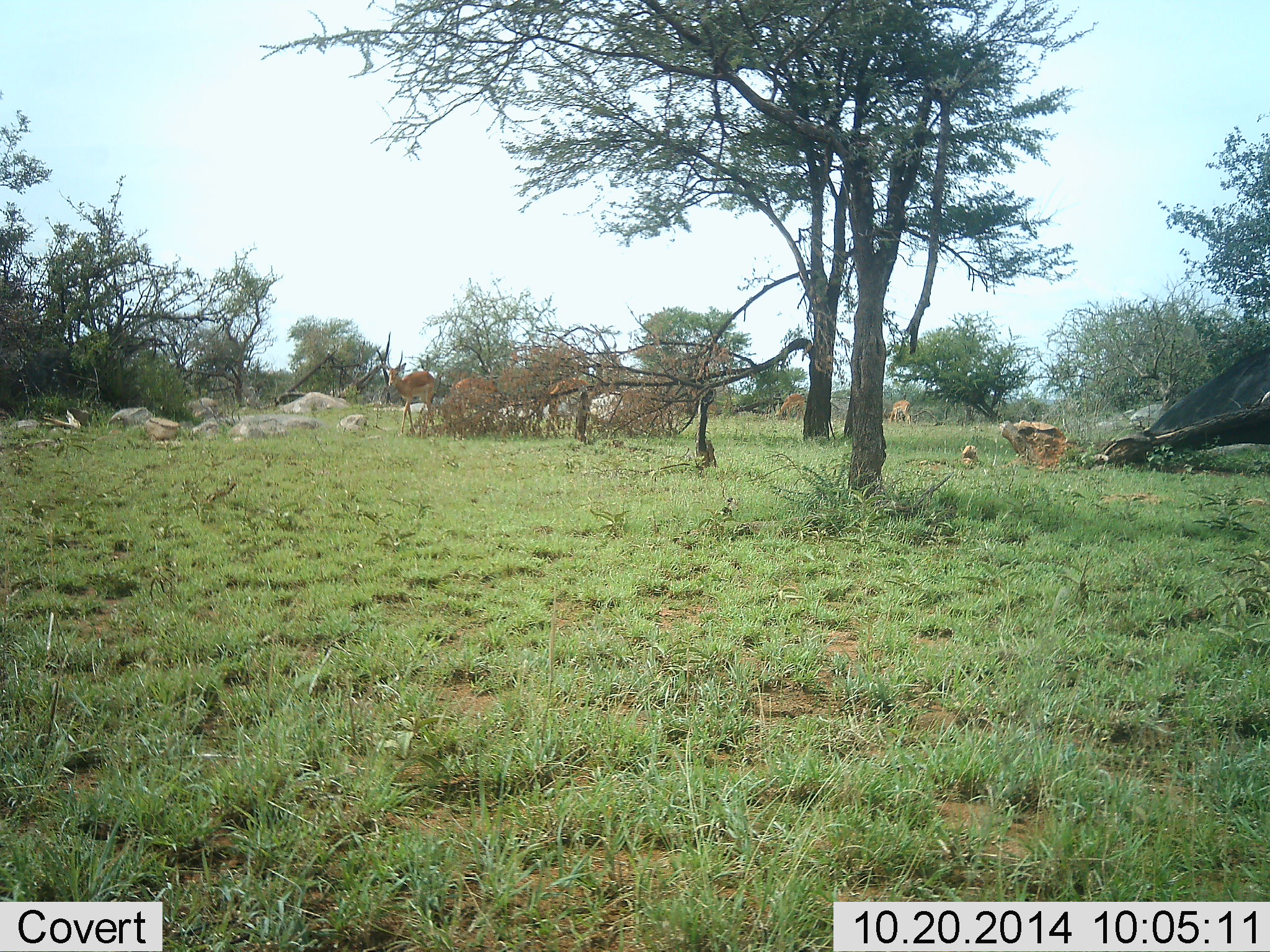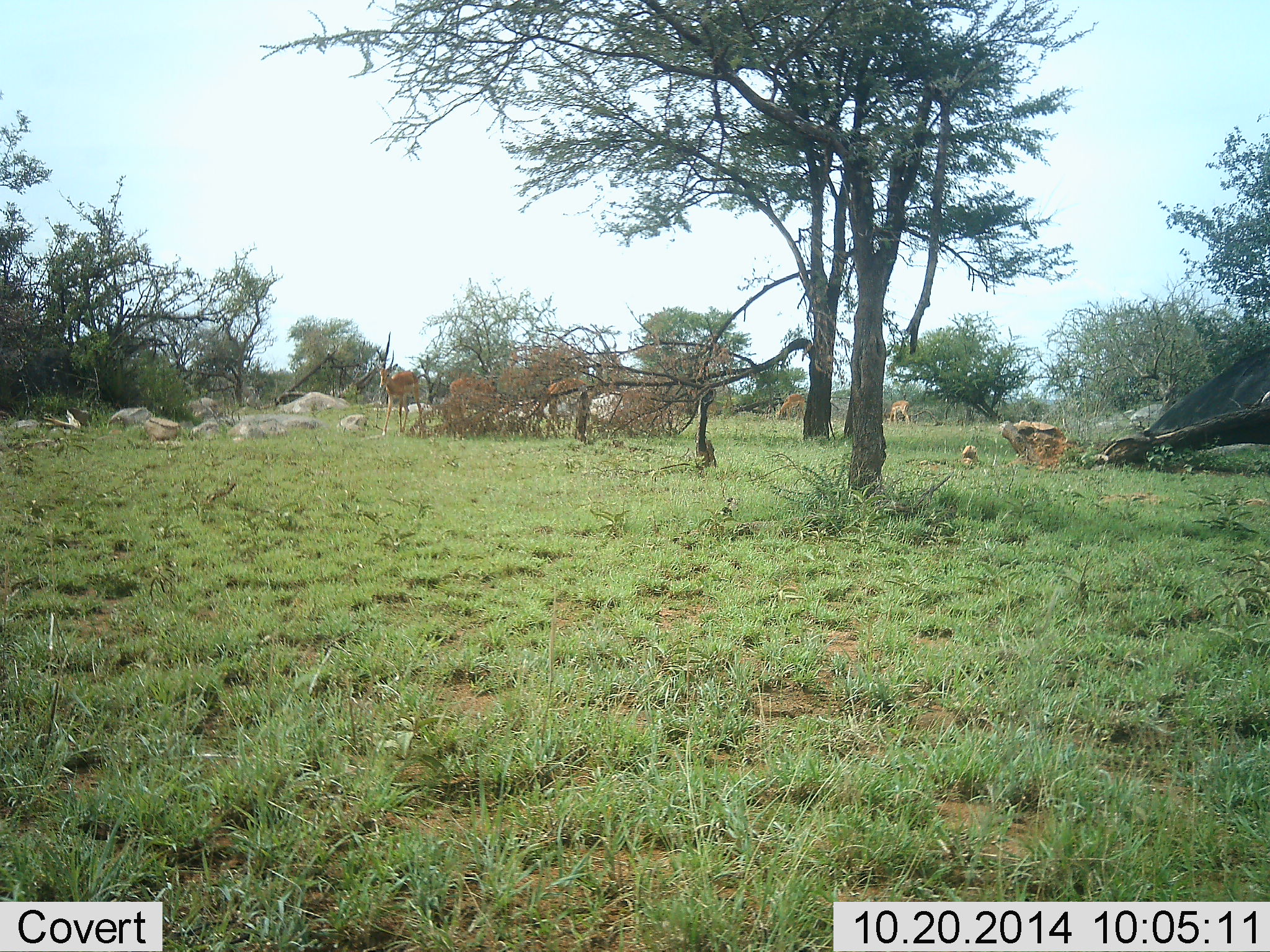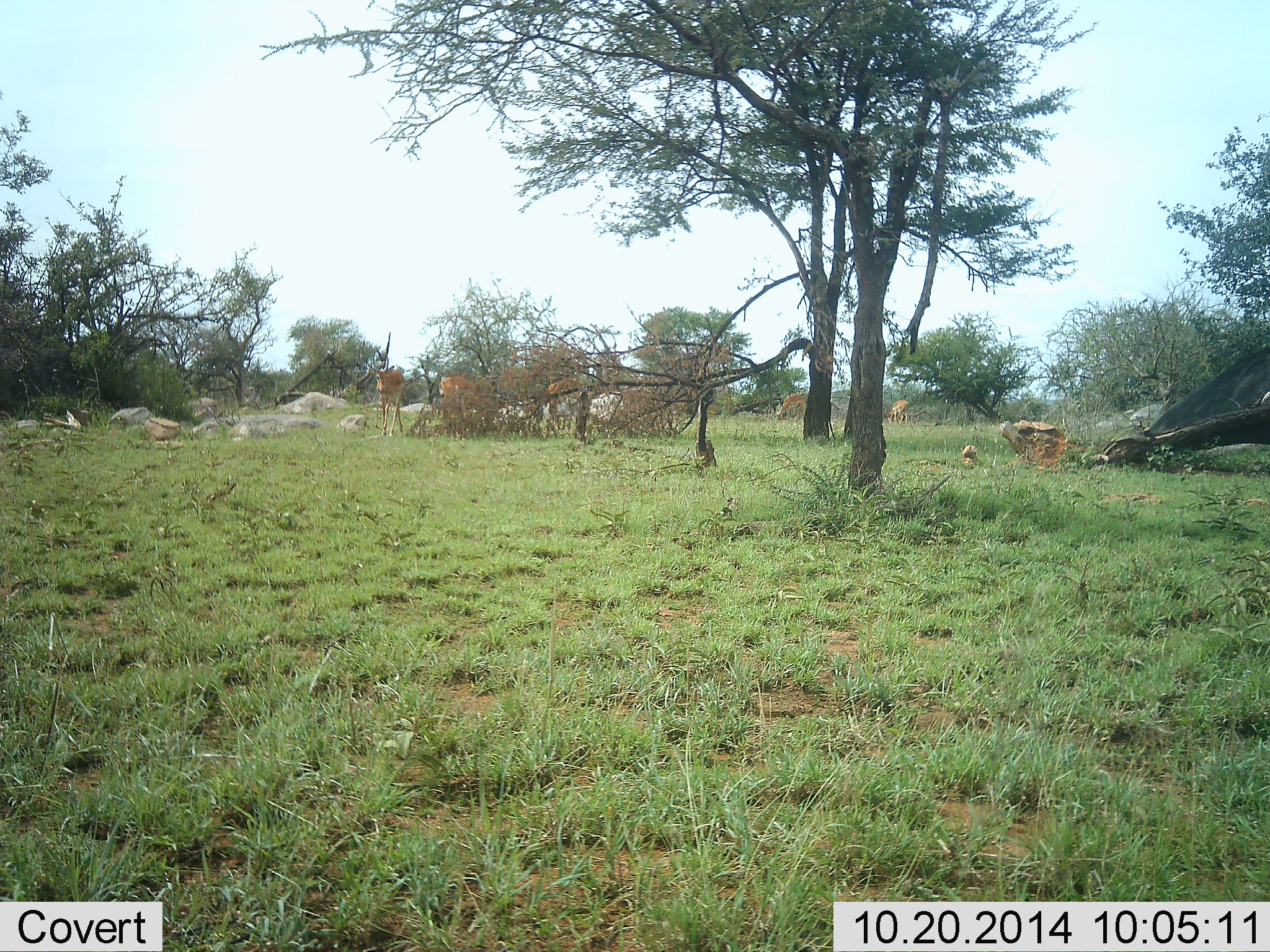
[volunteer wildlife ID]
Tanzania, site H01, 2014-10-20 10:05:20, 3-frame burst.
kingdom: Animalia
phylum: Chordata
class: Mammalia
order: Artiodactyla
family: Bovidae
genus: Aepyceros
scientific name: Aepyceros melampus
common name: impala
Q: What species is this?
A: Impala (Aepyceros melampus).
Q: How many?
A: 5.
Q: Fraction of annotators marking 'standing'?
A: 83%.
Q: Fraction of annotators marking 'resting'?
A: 0%.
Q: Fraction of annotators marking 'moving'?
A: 50%.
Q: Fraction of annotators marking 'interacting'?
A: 33%.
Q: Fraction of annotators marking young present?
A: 0%.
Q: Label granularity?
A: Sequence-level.